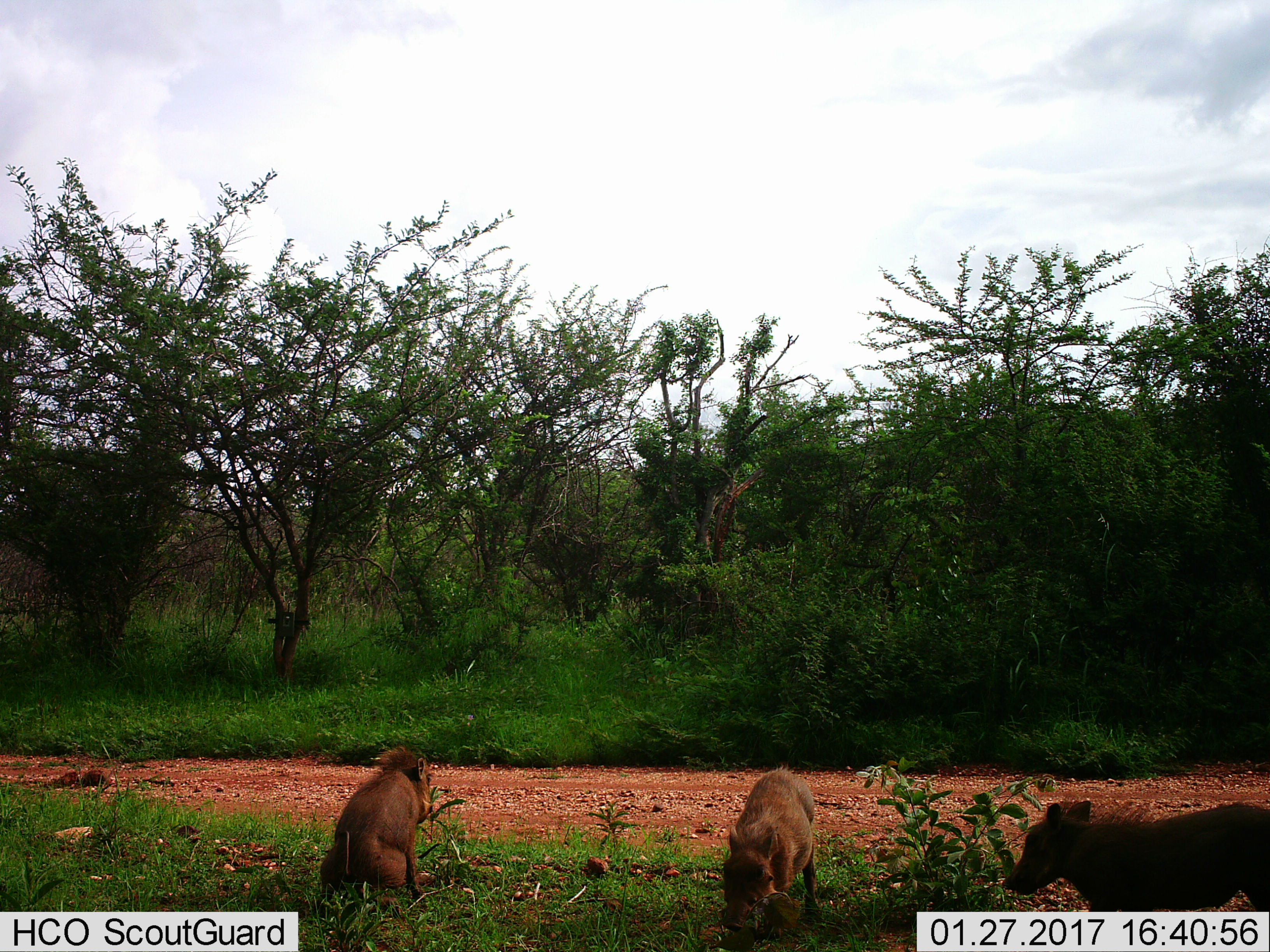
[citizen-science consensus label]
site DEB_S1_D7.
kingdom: Animalia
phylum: Chordata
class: Mammalia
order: Artiodactyla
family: Suidae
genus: Phacochoerus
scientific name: Phacochoerus africanus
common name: warthog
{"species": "warthog (Phacochoerus africanus)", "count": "3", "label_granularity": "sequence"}